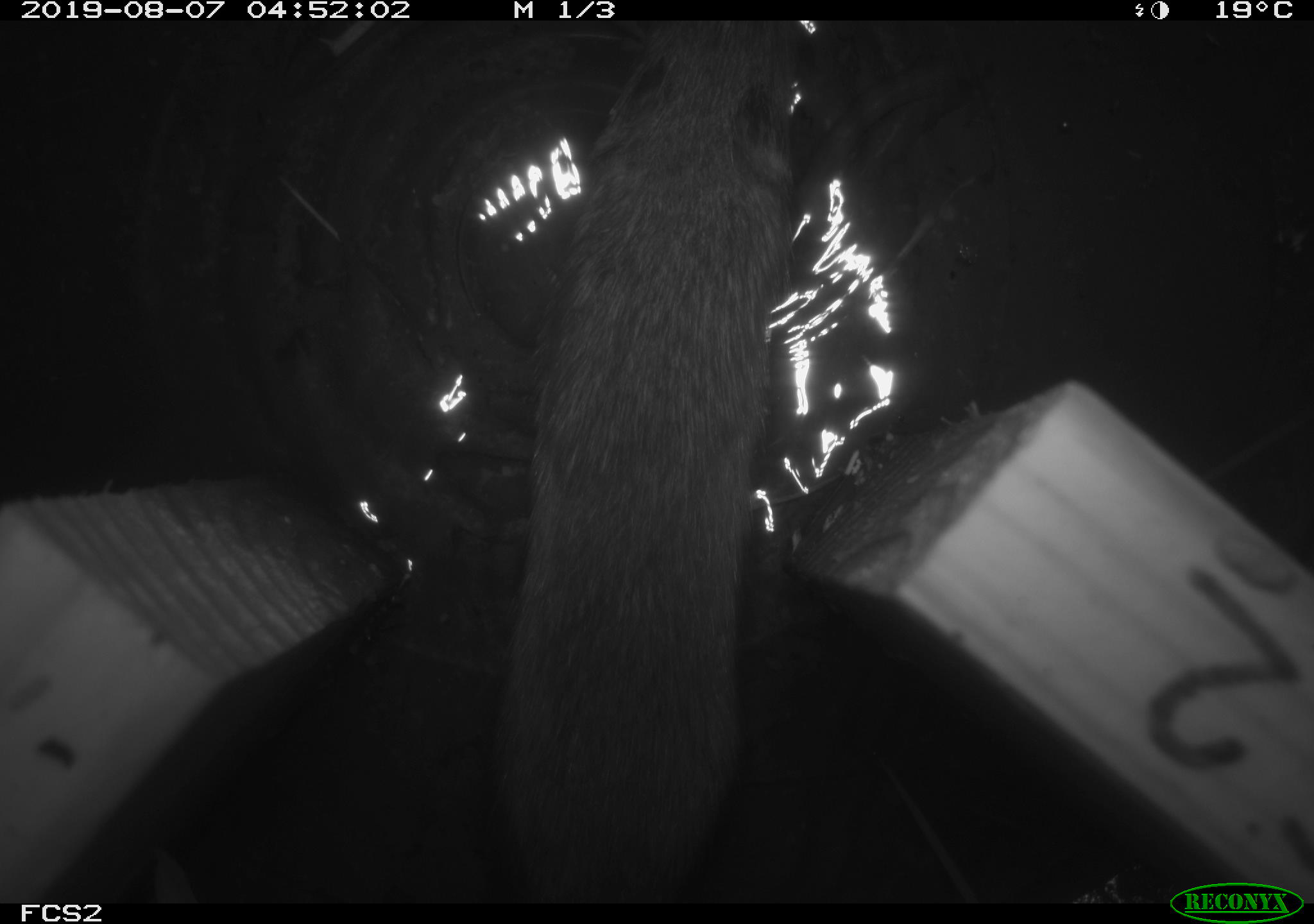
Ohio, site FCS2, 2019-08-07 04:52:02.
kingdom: Animalia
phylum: Chordata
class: Mammalia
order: Rodentia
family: Cricetidae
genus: Microtus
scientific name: Microtus pennsylvanicus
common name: meadow vole